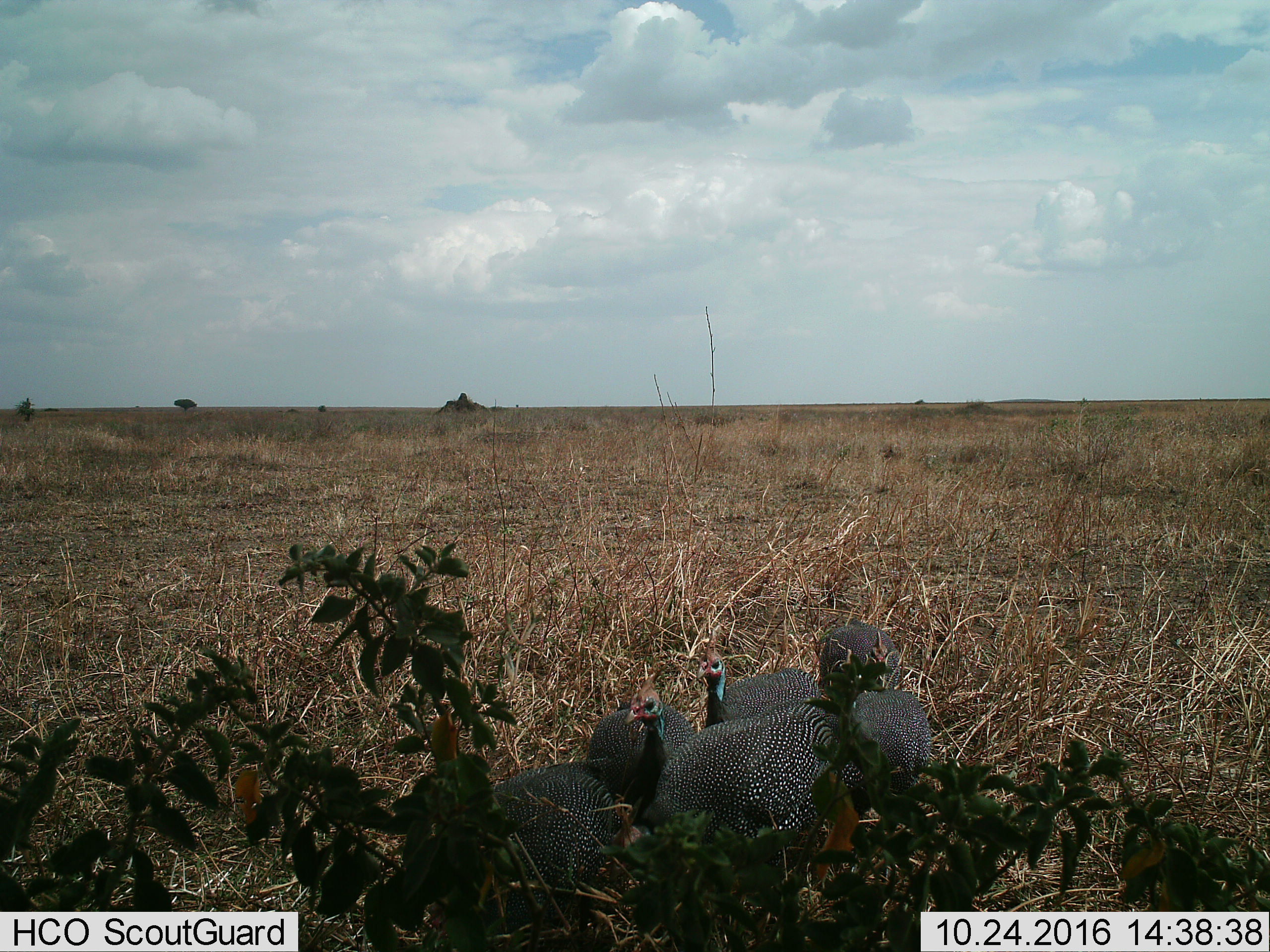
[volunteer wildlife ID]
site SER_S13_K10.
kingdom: Animalia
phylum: Chordata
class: Aves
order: Galliformes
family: Numididae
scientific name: Numididae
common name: guineafowl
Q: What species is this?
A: Guineafowl (Numididae).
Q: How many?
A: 6.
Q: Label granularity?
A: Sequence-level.